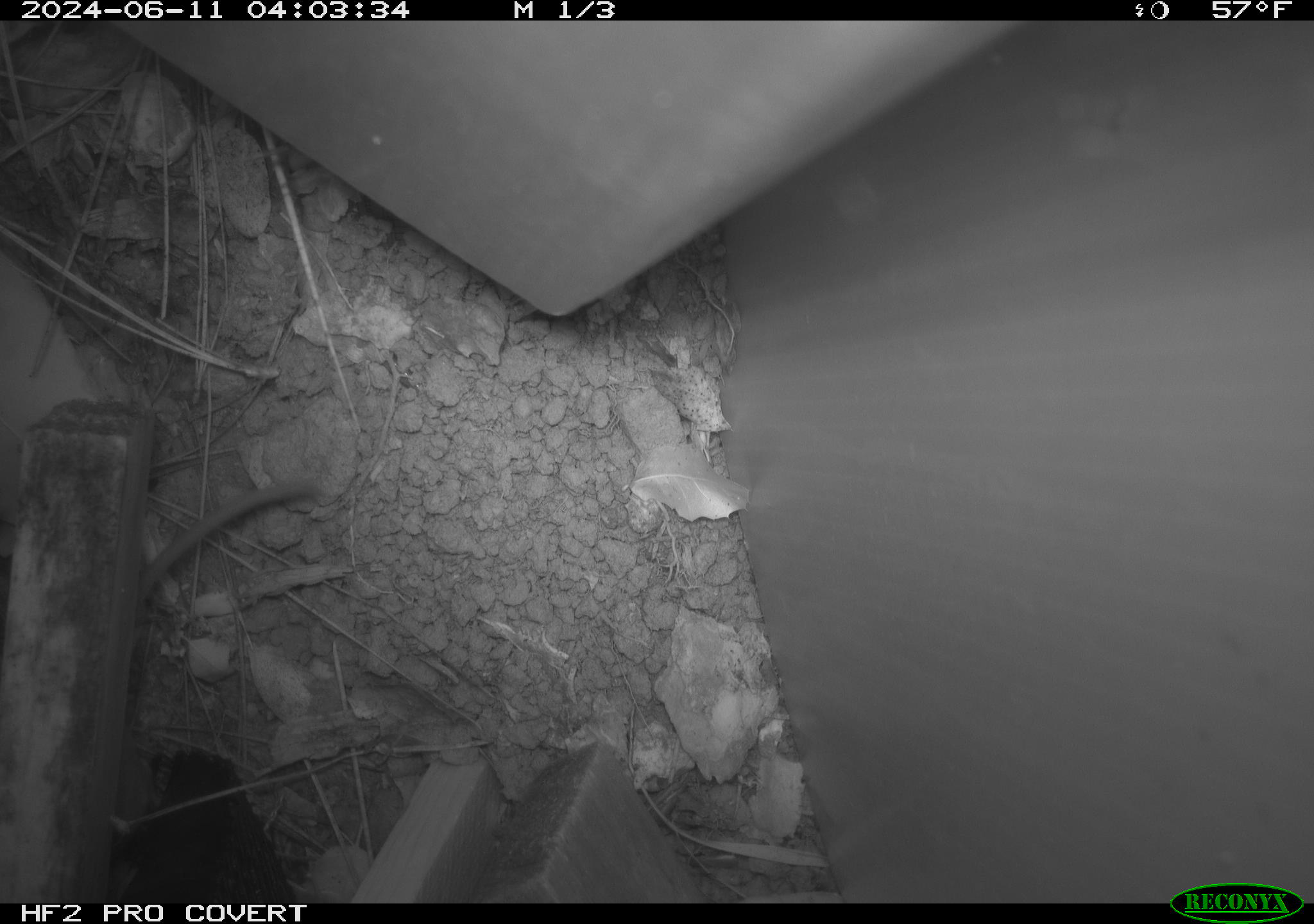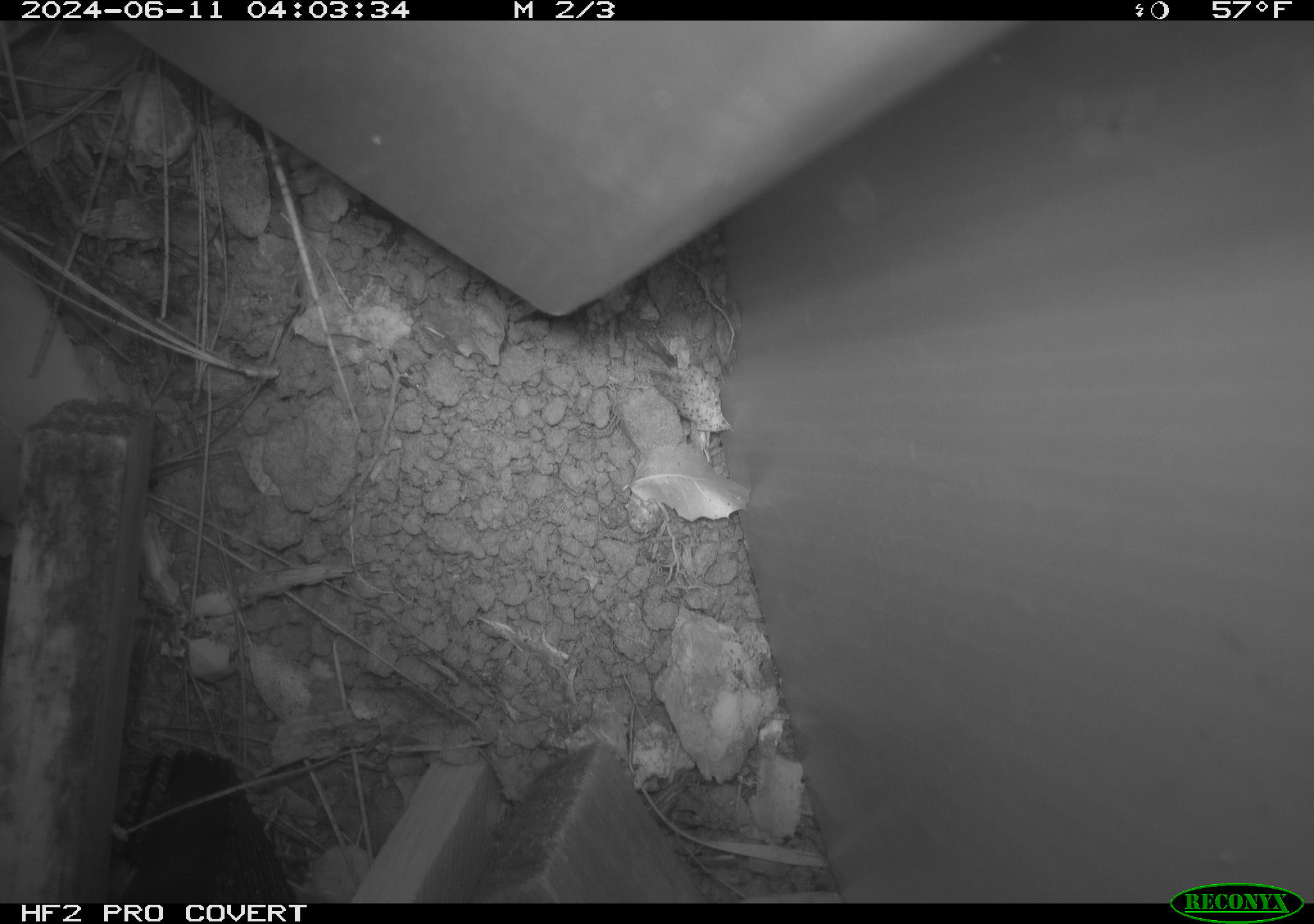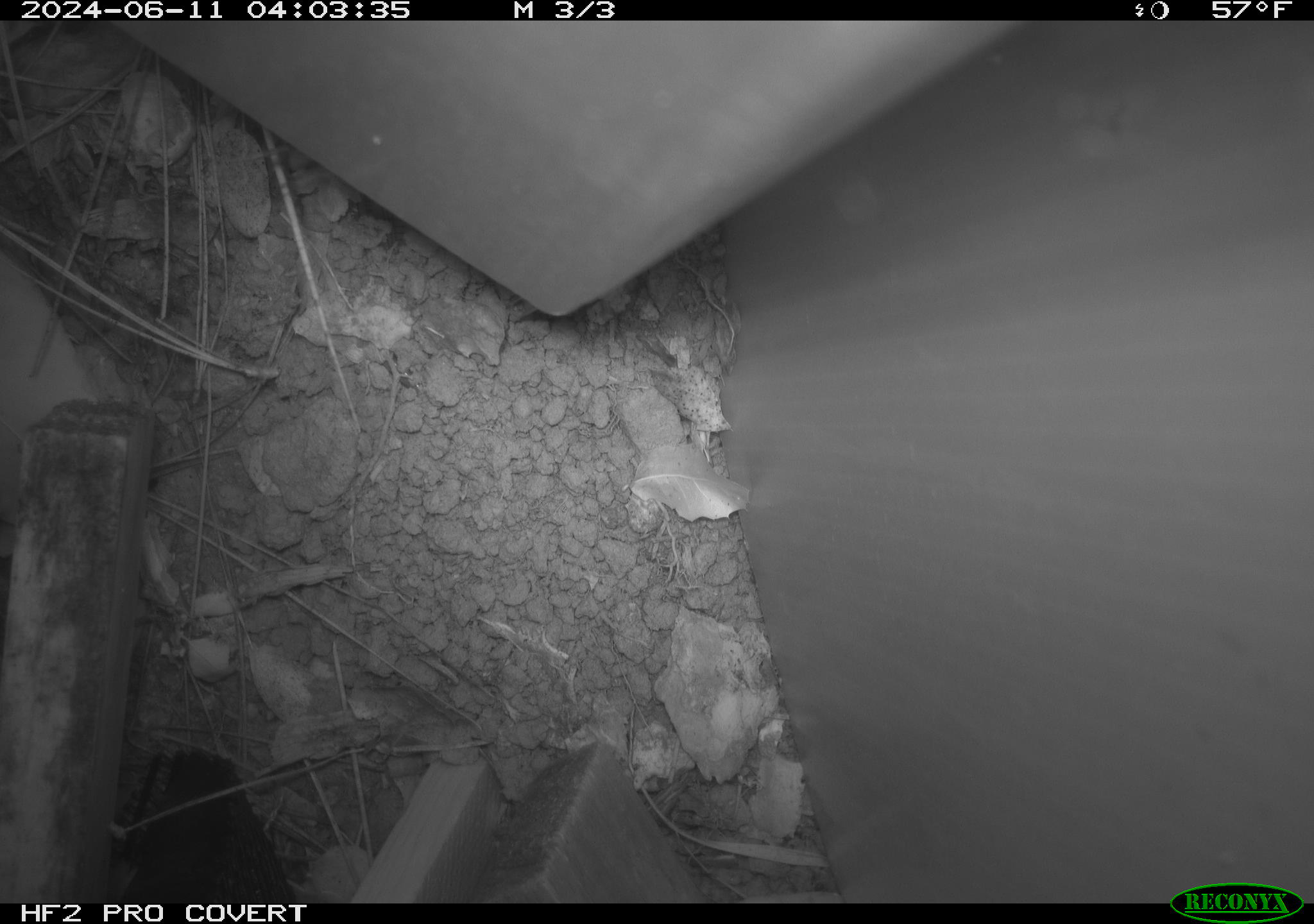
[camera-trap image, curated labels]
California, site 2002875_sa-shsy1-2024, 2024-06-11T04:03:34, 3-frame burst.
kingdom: Animalia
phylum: Chordata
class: Mammalia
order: Rodentia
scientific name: Rodentia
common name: rodent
Rodent (Rodentia).